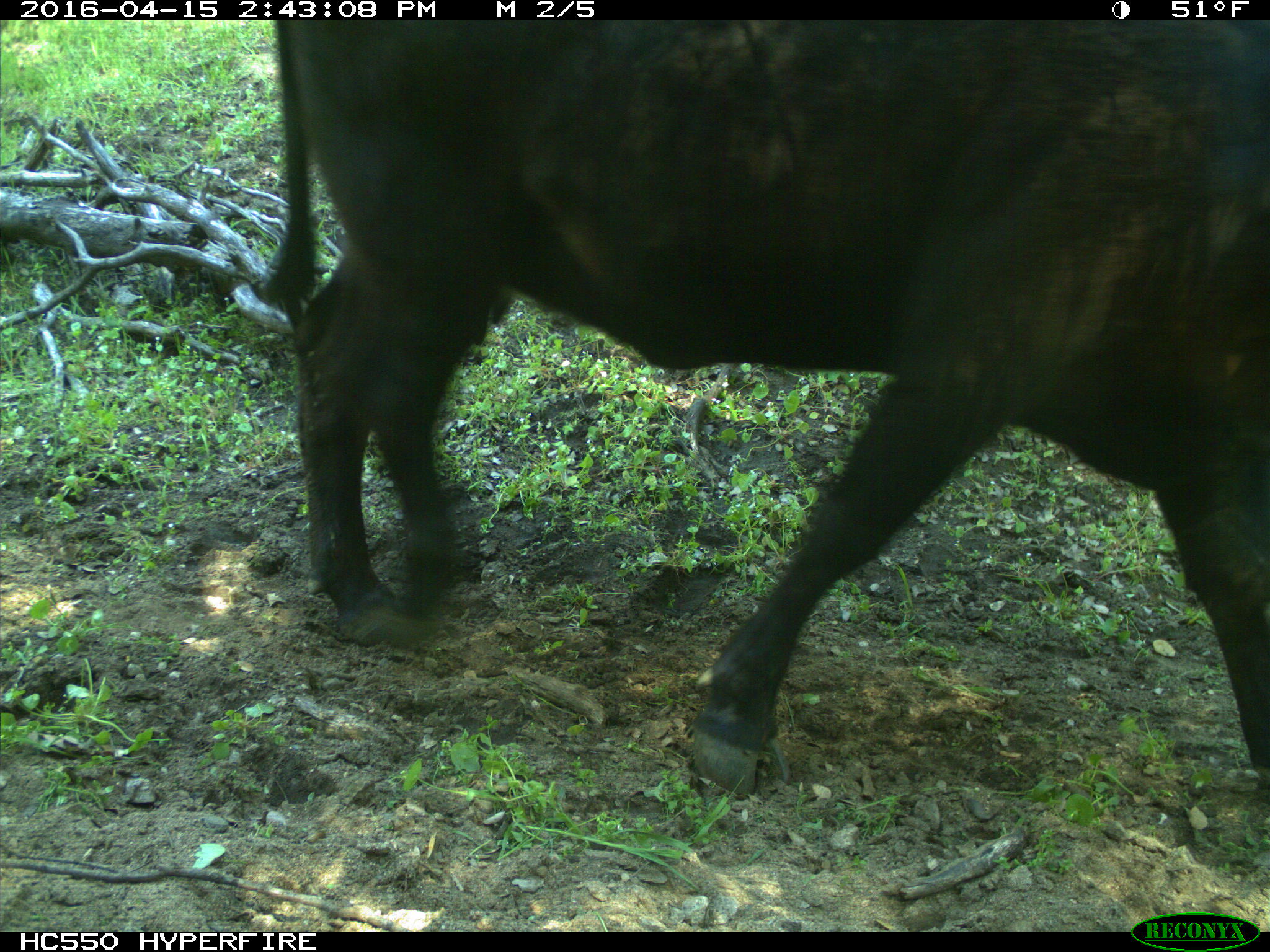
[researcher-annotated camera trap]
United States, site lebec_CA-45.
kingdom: Animalia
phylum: Chordata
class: Mammalia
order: Artiodactyla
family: Bovidae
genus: Bos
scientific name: Bos taurus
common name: domestic cow